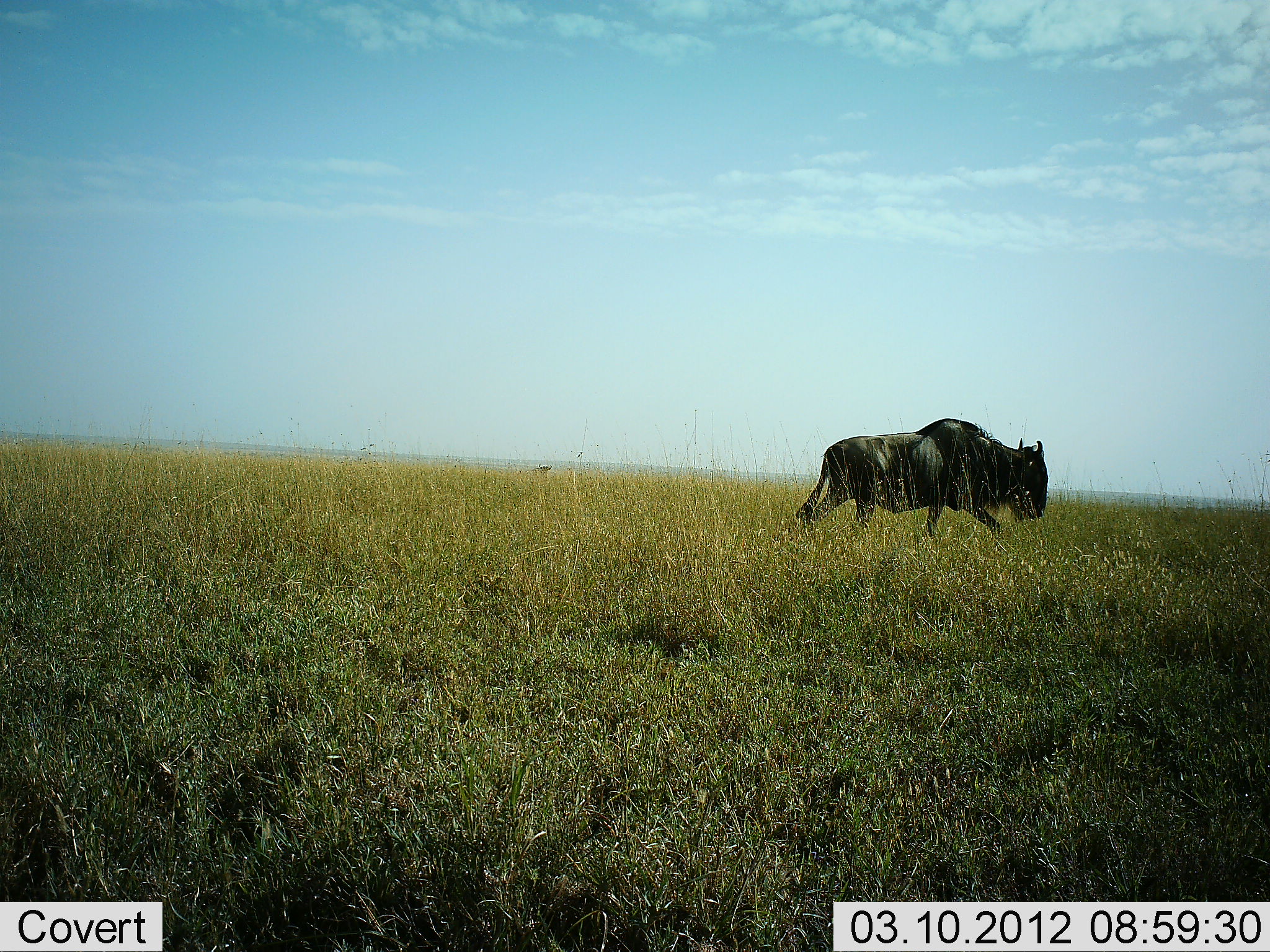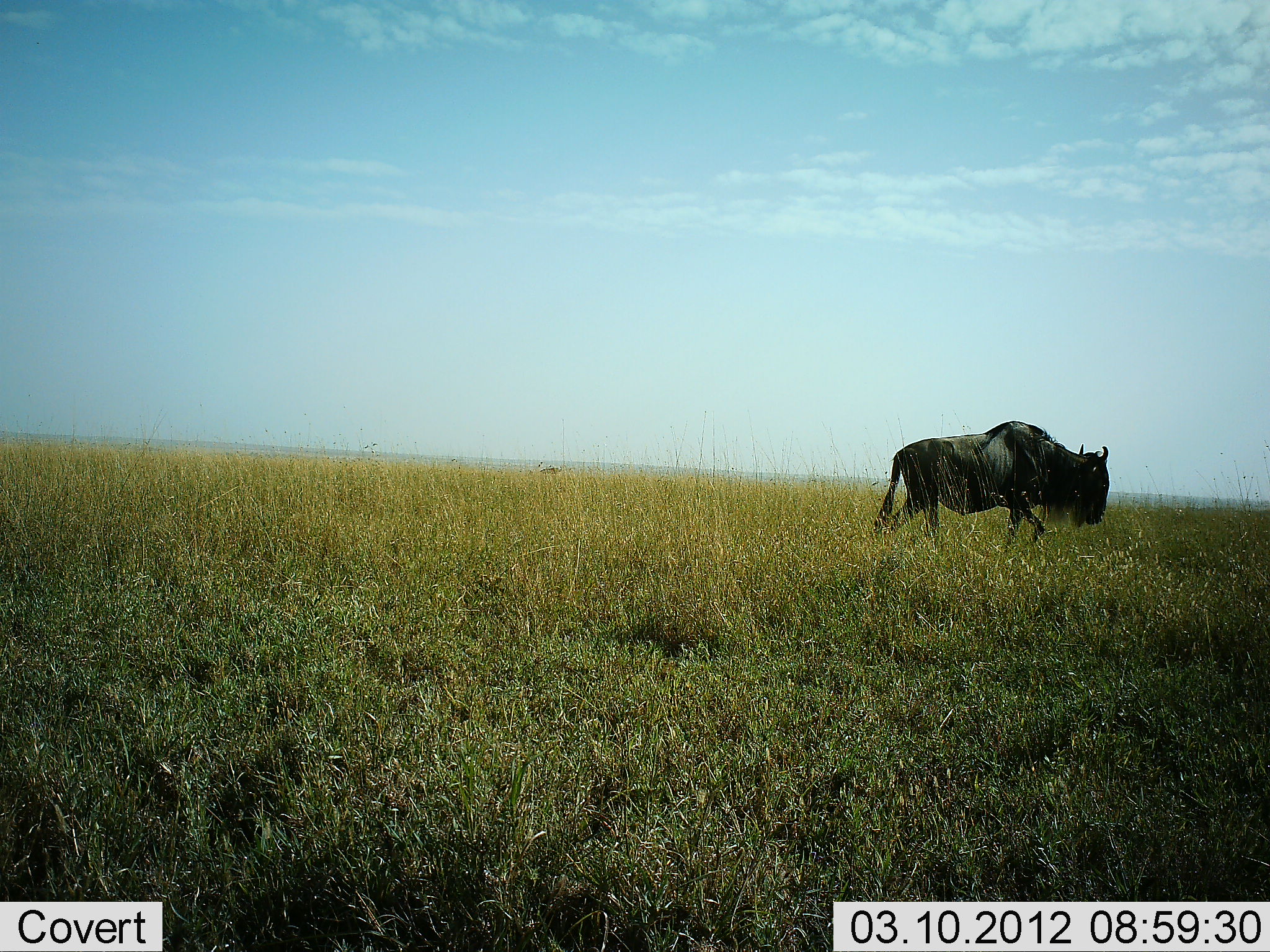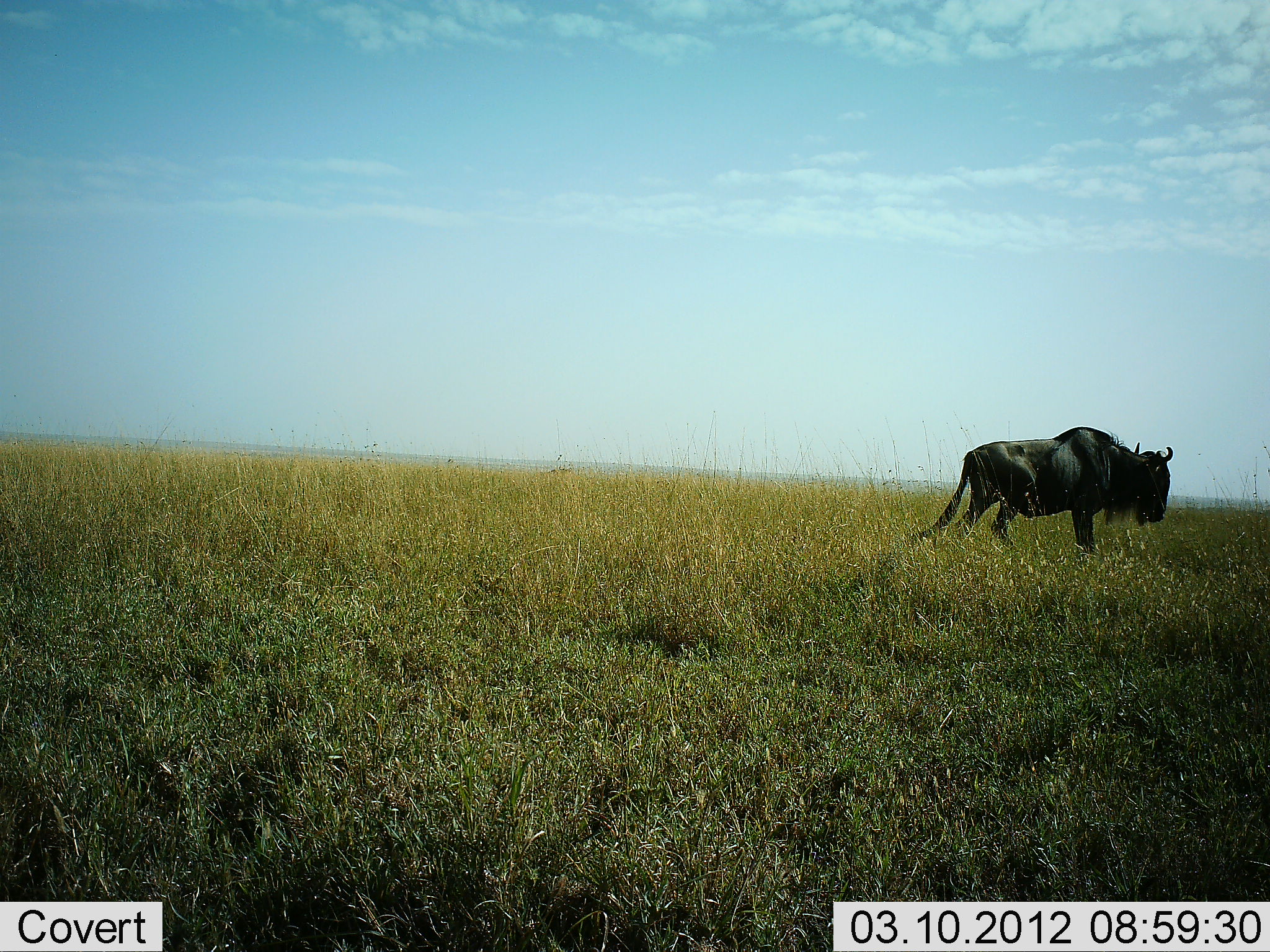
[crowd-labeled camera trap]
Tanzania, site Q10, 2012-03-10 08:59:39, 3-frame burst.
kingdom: Animalia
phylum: Chordata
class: Mammalia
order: Artiodactyla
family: Bovidae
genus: Connochaetes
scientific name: Connochaetes taurinus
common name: blue wildebeest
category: wildebeest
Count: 1.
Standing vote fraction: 5%.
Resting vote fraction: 0%.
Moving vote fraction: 95%.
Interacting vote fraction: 0%.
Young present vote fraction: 0%.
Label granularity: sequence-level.